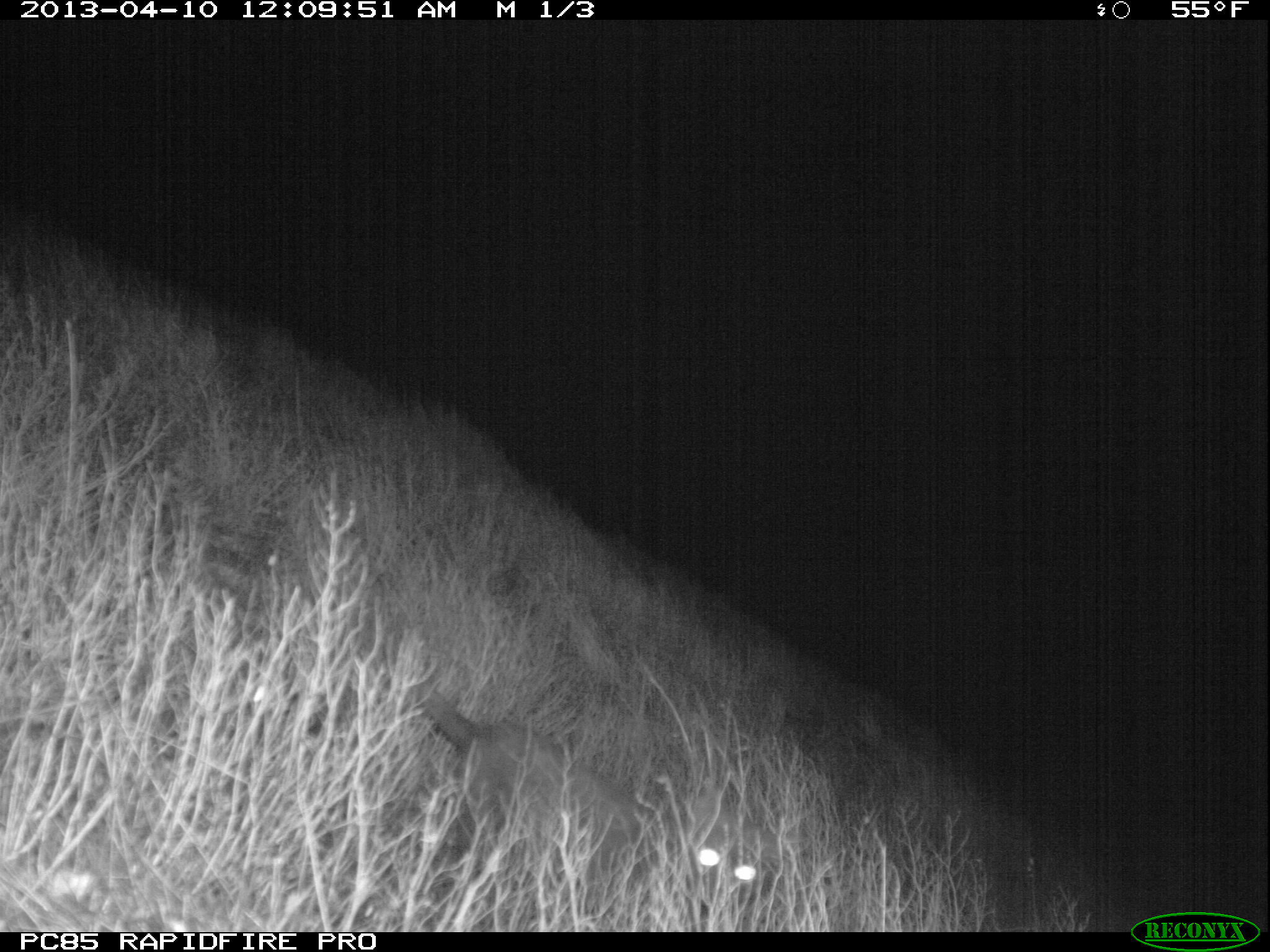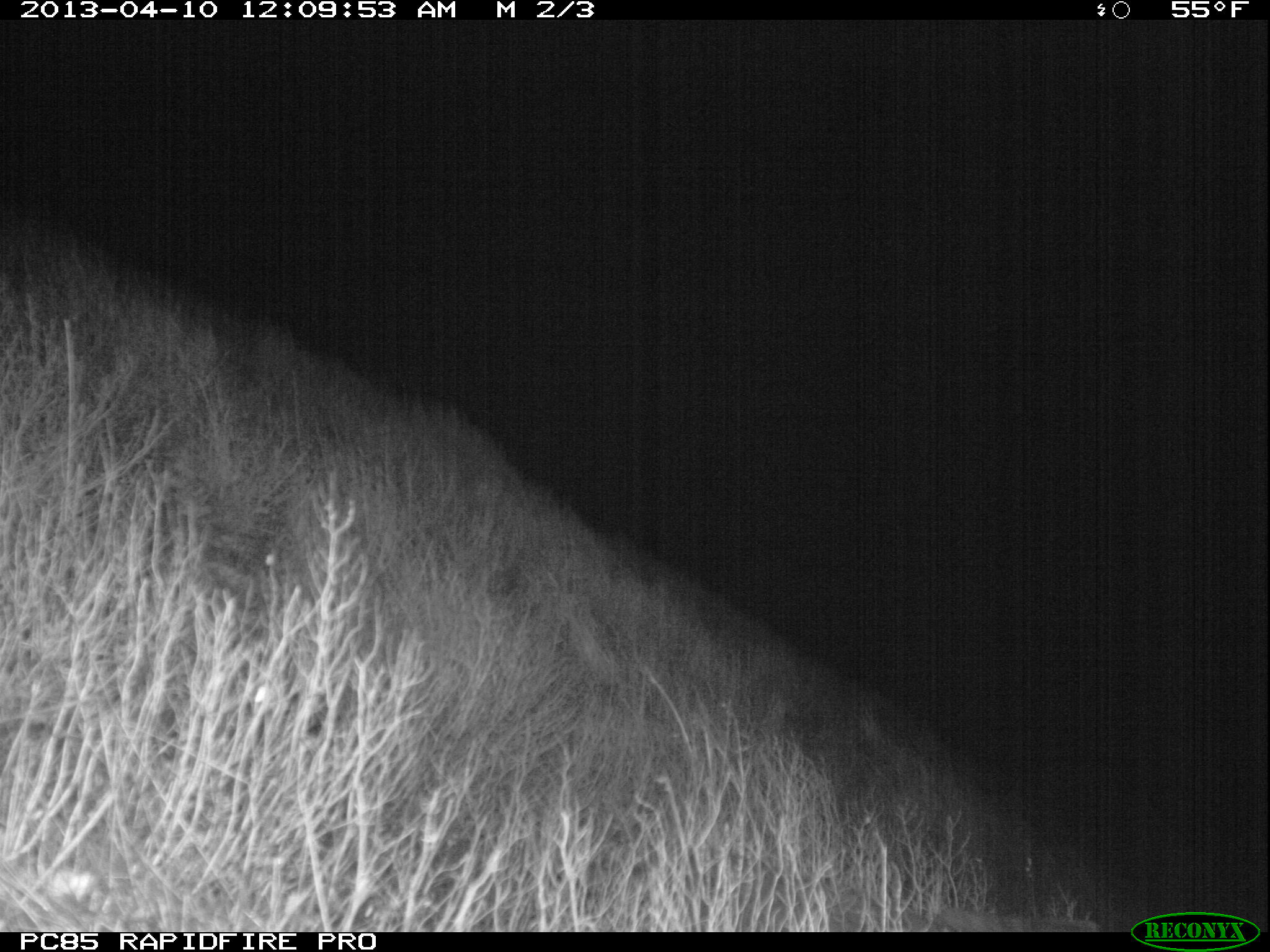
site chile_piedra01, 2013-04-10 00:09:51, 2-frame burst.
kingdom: Animalia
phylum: Chordata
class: Mammalia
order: Carnivora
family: Felidae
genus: Felis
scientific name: Felis catus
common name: cat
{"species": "cat (Felis catus)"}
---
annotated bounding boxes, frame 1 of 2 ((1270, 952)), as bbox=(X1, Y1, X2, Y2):
cat: bbox=(410, 686, 776, 927)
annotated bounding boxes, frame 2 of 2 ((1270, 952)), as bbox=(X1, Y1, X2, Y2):
cat: bbox=(635, 833, 1096, 932)